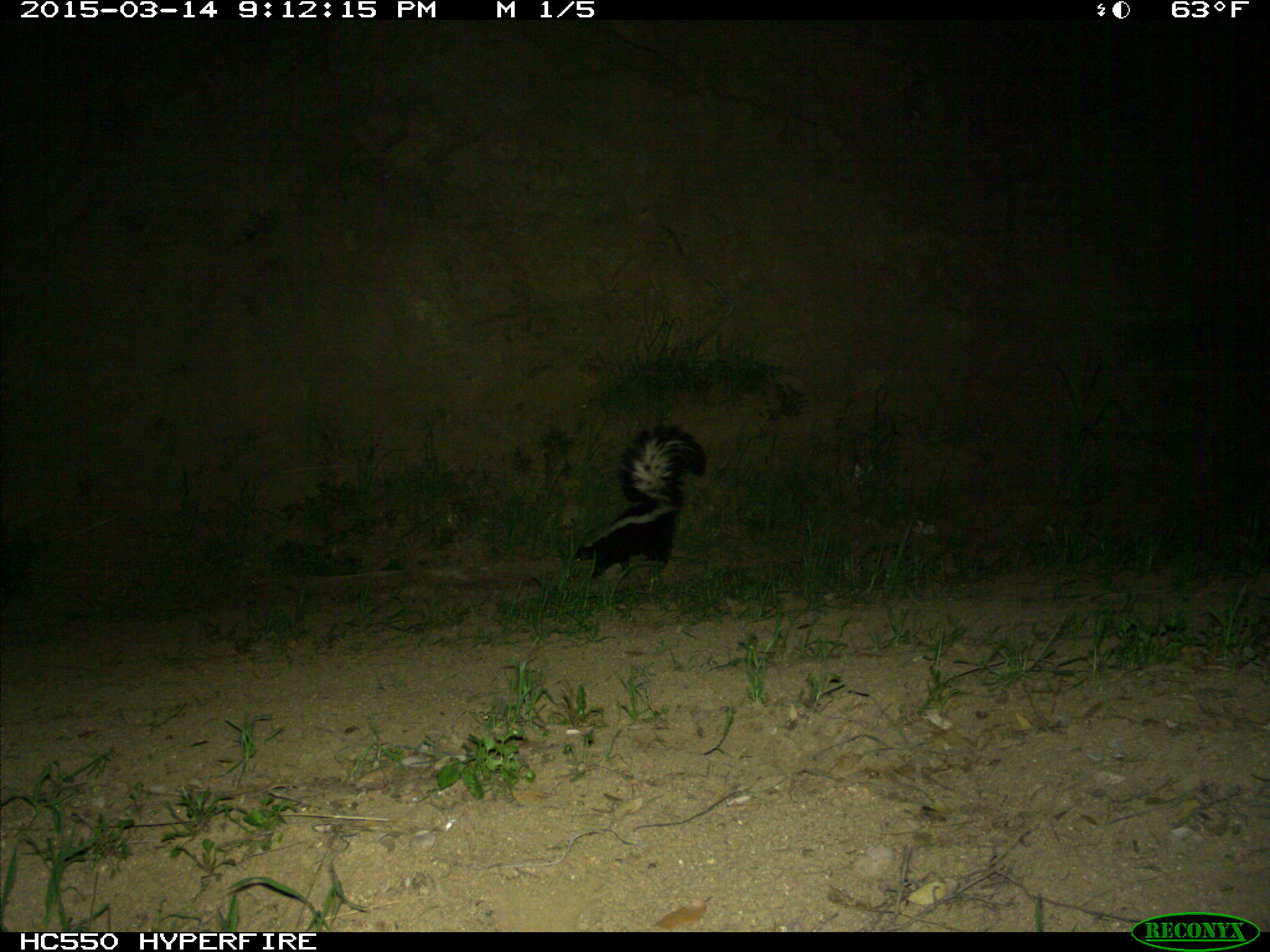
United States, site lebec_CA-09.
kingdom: Animalia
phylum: Chordata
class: Mammalia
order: Carnivora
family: Mephitidae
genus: Mephitis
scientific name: Mephitis mephitis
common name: striped skunk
Mephitis mephitis (striped skunk).